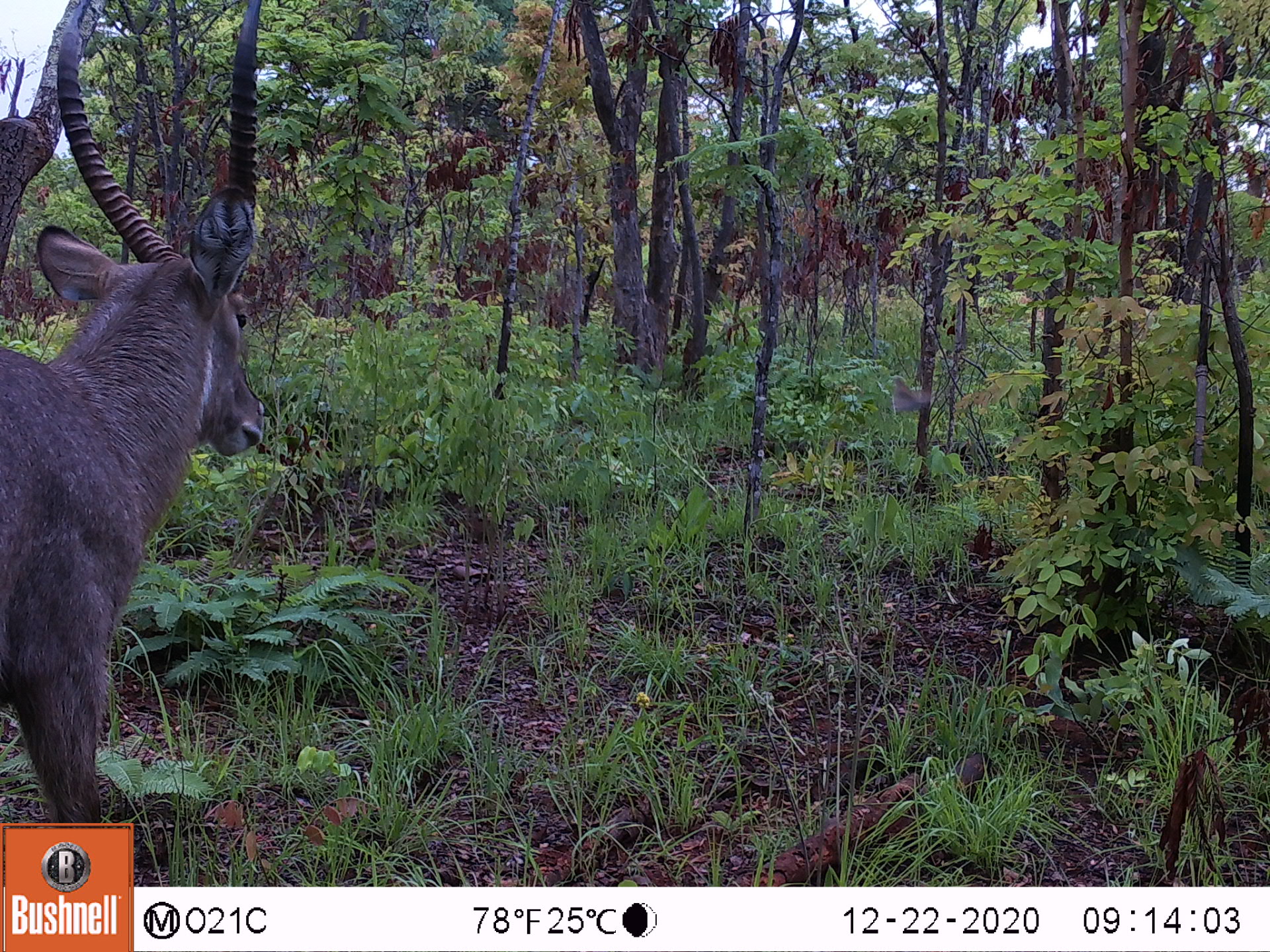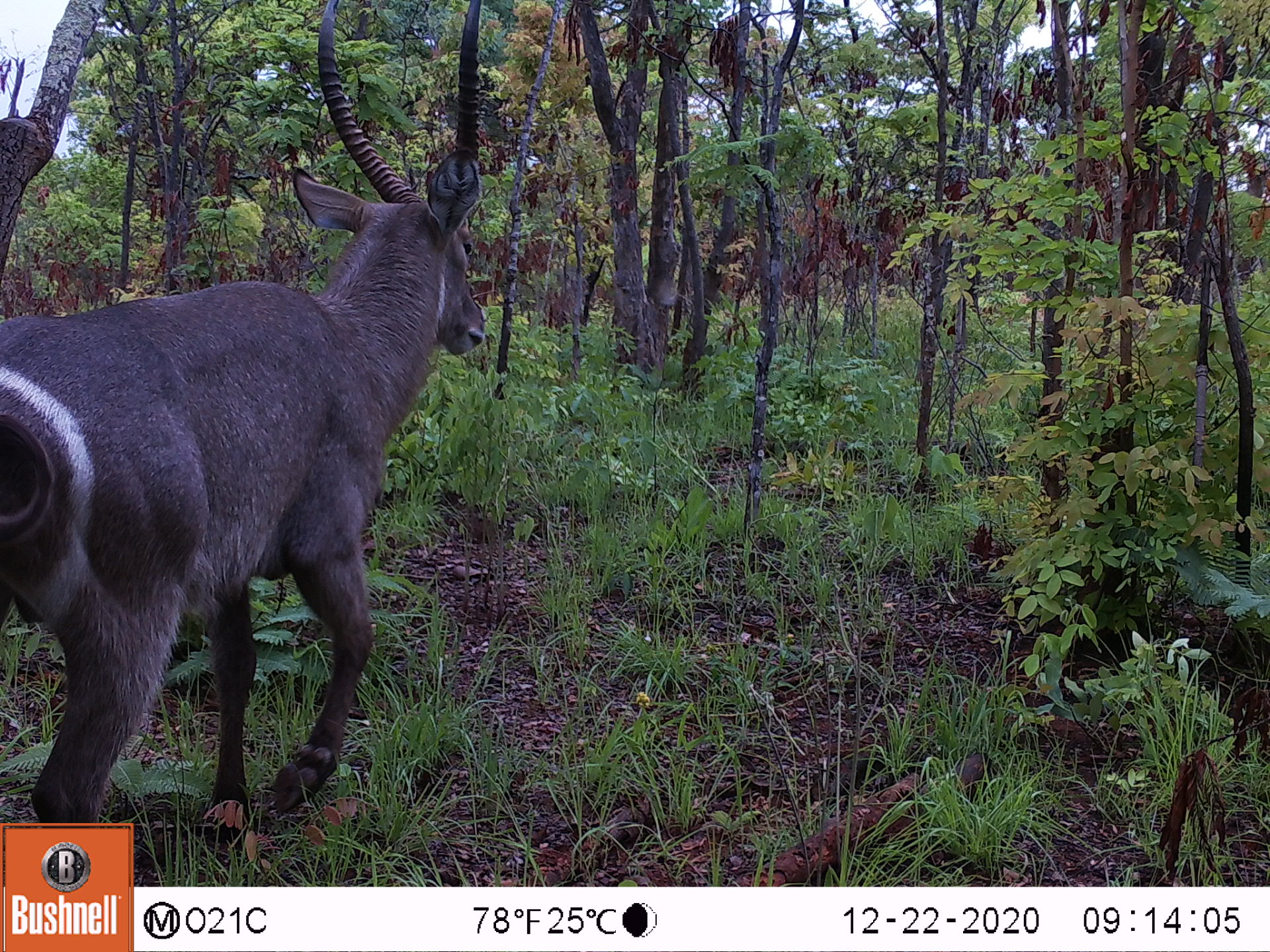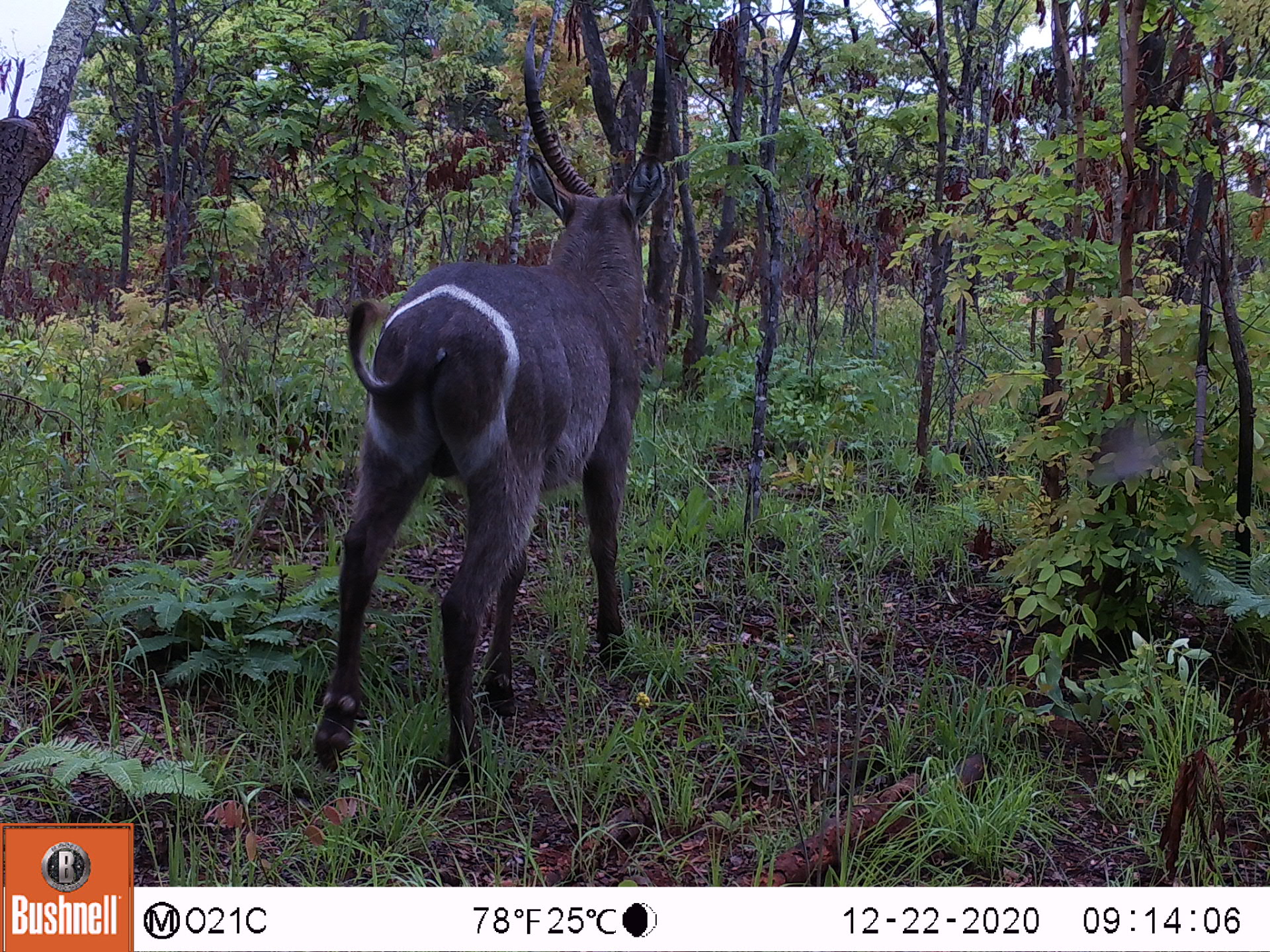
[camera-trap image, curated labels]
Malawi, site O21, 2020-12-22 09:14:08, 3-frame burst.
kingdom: Animalia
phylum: Chordata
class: Mammalia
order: Artiodactyla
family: Bovidae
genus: Kobus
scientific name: Kobus ellipsiprymnus ellipsiprymnus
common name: common waterbuck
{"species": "common waterbuck (Kobus ellipsiprymnus ellipsiprymnus)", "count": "1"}